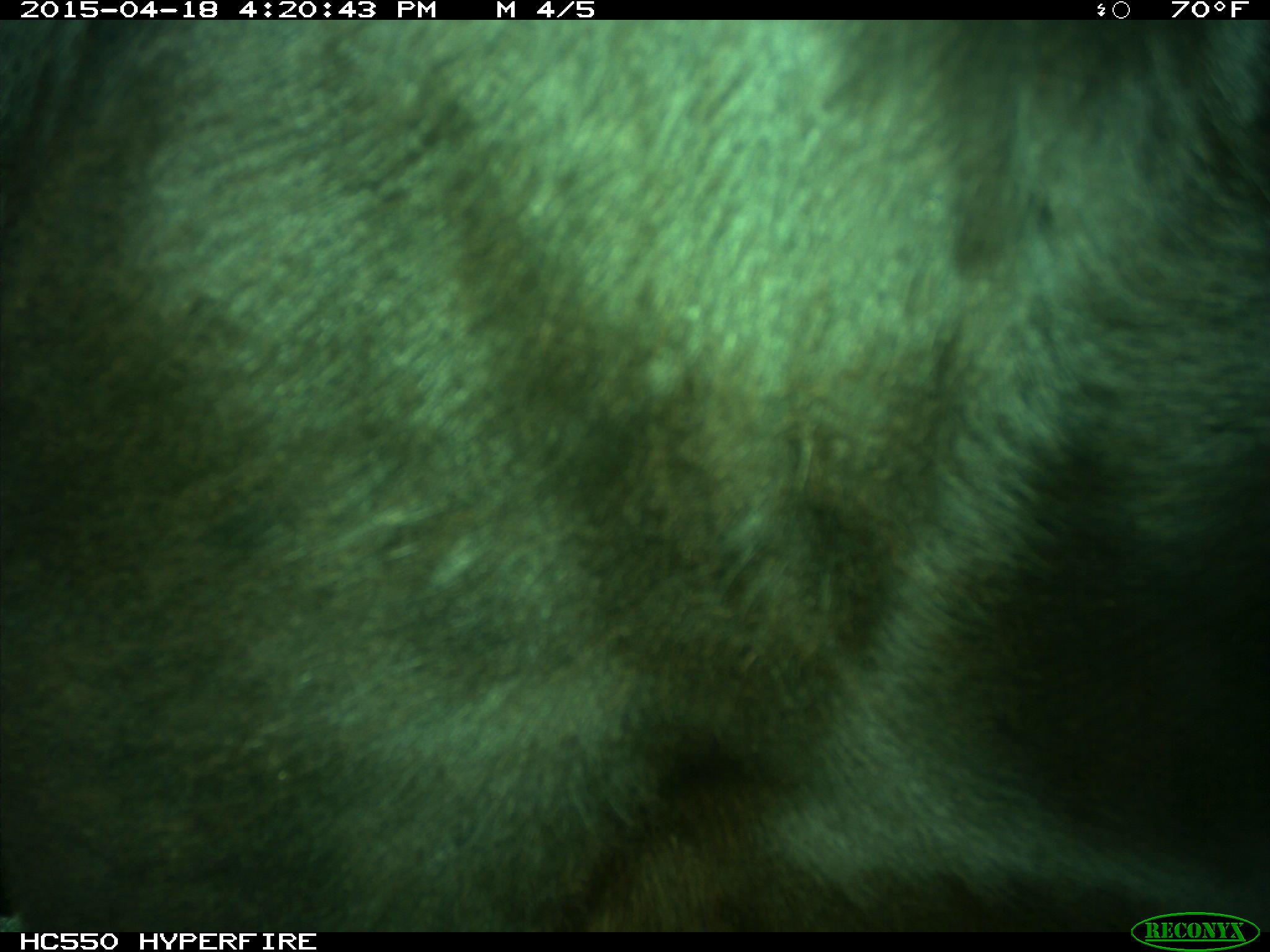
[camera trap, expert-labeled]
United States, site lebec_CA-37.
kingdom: Animalia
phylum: Chordata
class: Mammalia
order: Artiodactyla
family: Bovidae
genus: Bos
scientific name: Bos taurus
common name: domestic cow